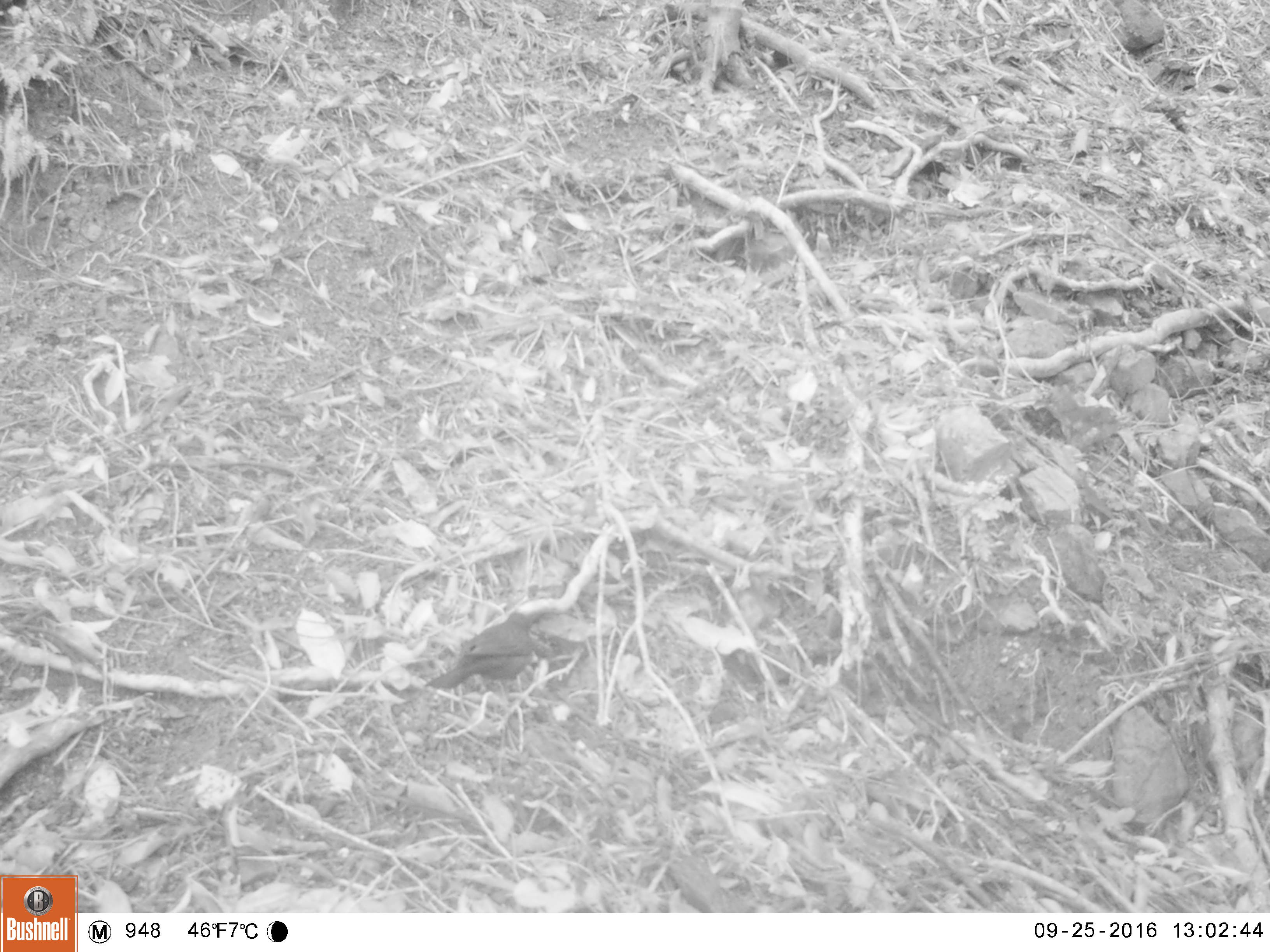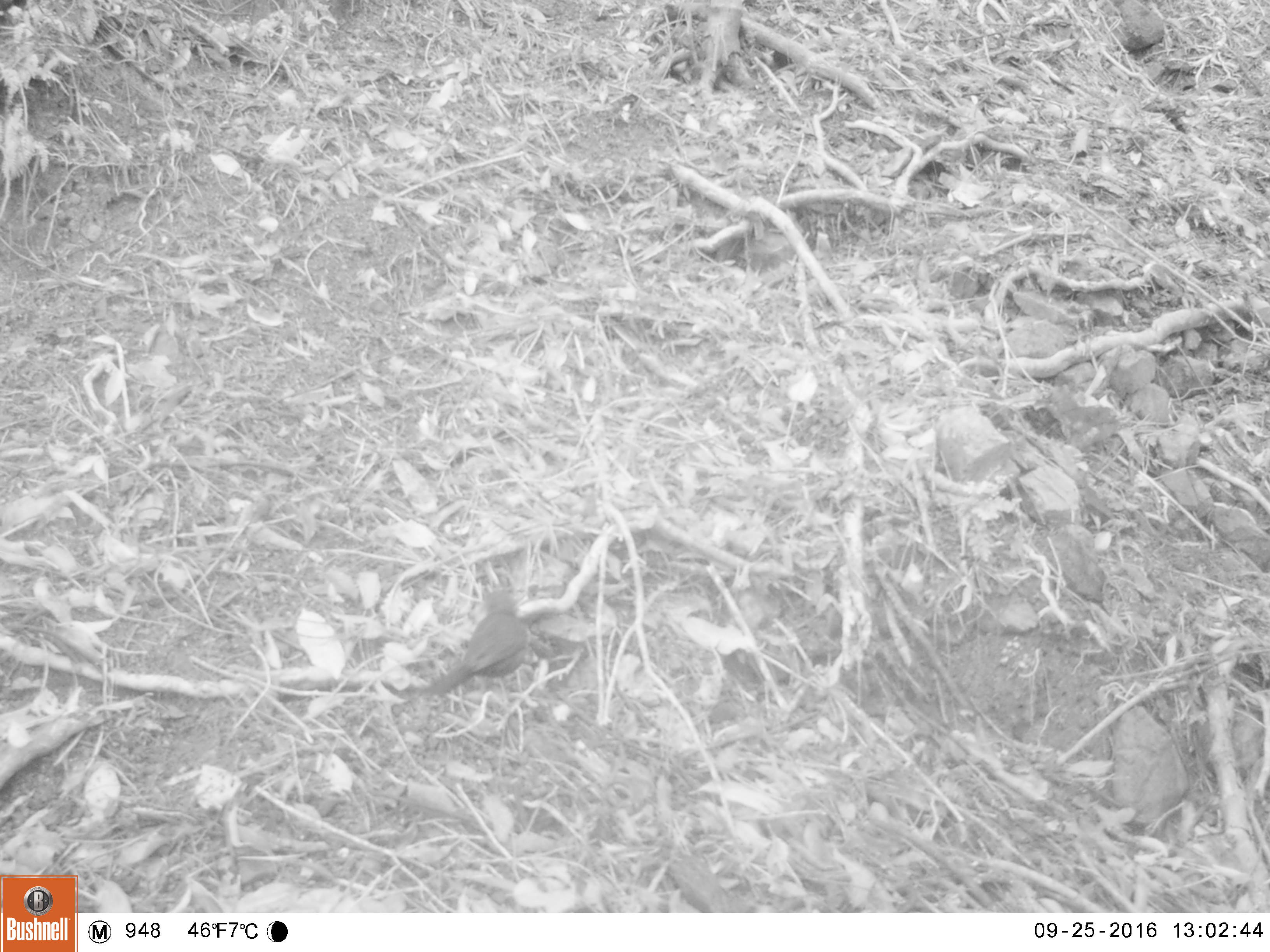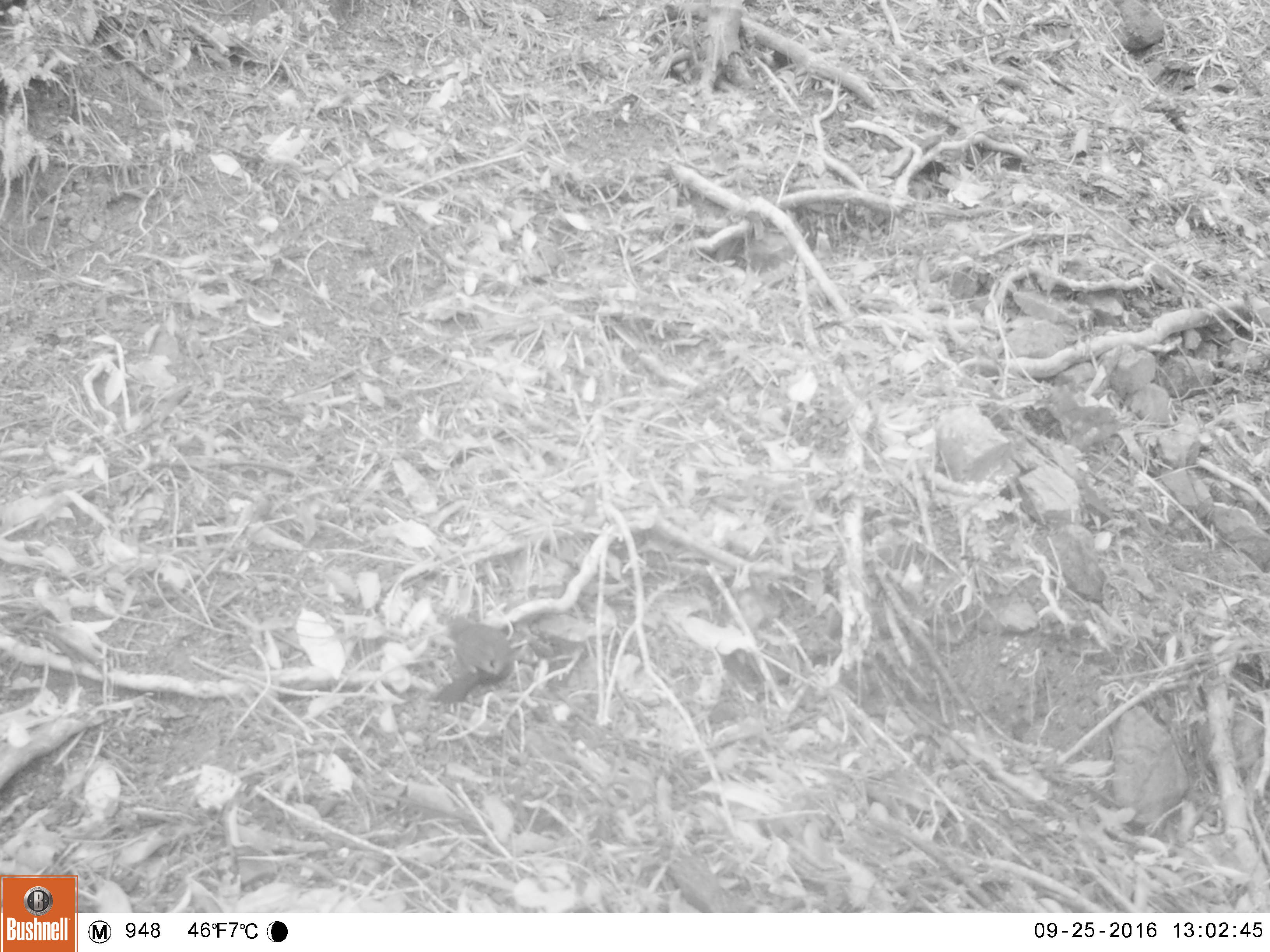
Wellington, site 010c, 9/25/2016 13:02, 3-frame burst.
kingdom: Animalia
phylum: Chordata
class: Aves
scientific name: Aves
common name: bird